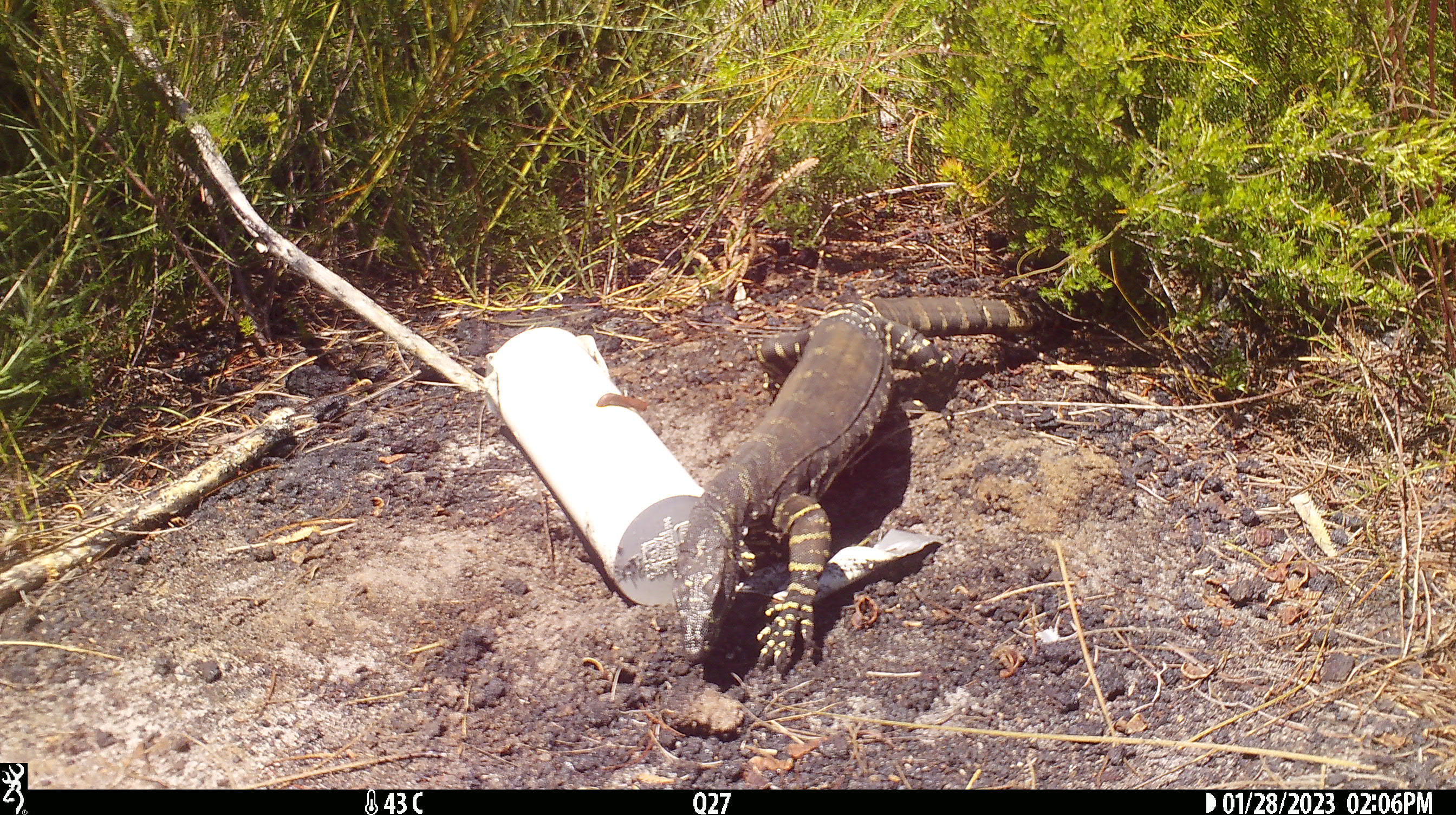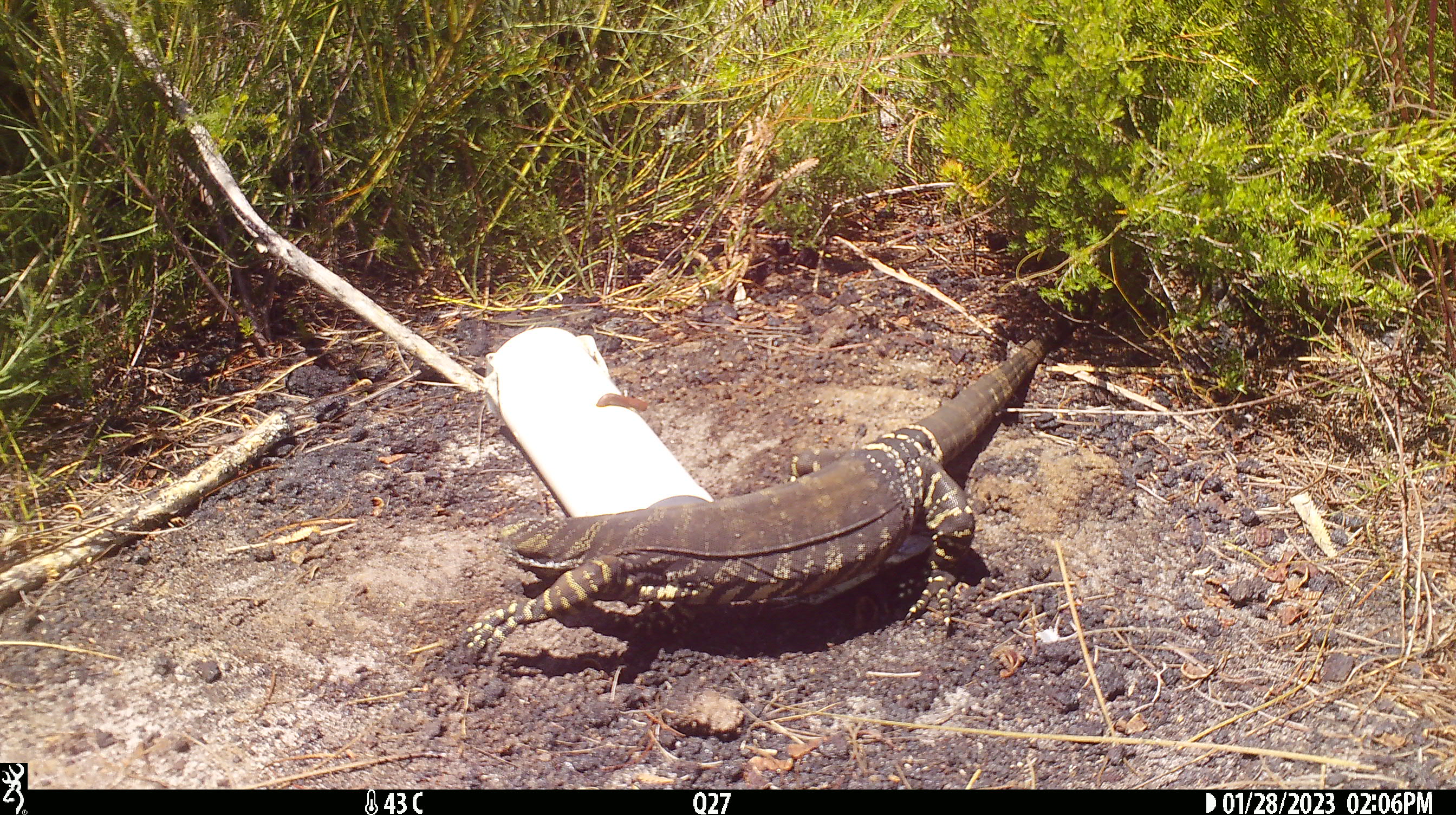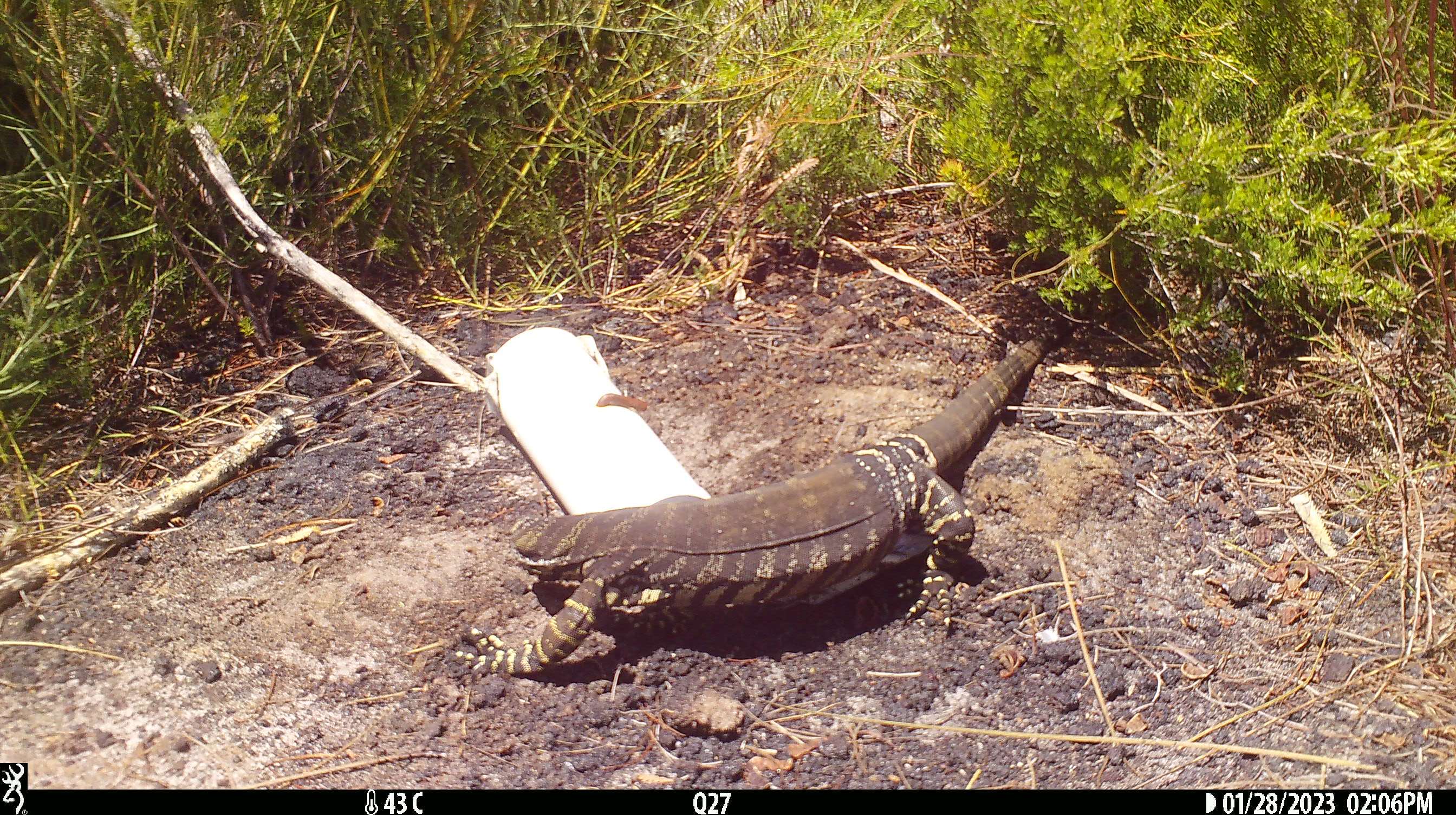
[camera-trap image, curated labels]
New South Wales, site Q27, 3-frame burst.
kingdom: Animalia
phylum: Chordata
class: Reptilia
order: Squamata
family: Varanidae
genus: Varanus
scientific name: Varanus varius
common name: lace monitor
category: goanna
Goanna (lace monitor) (Varanus varius).